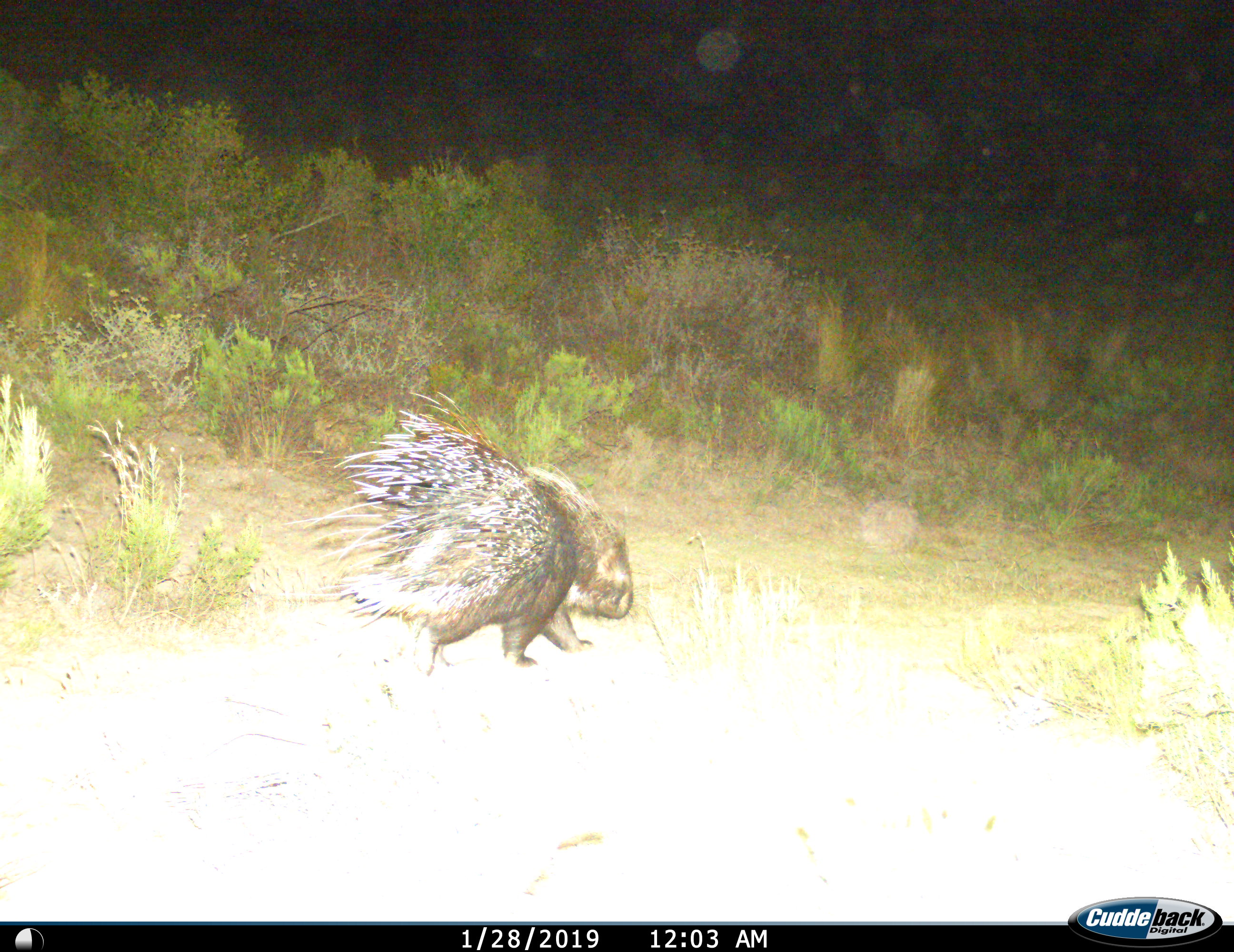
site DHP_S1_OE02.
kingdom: Animalia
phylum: Chordata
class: Mammalia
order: Rodentia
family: Hystricidae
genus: Hystrix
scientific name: Hystrix cristata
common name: crested porcupine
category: porcupine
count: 1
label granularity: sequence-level